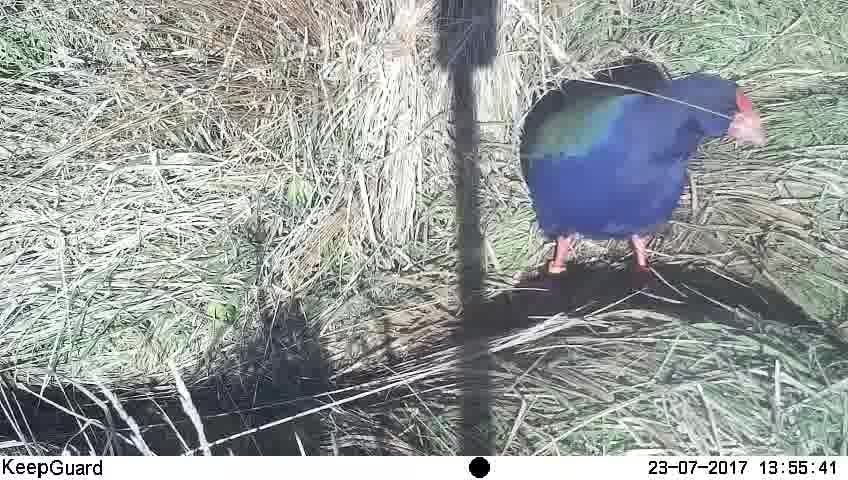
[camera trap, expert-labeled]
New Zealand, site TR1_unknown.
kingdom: Animalia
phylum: Chordata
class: Aves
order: Gruiformes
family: Rallidae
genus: Porphyrio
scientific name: Porphyrio mantelli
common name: takahe